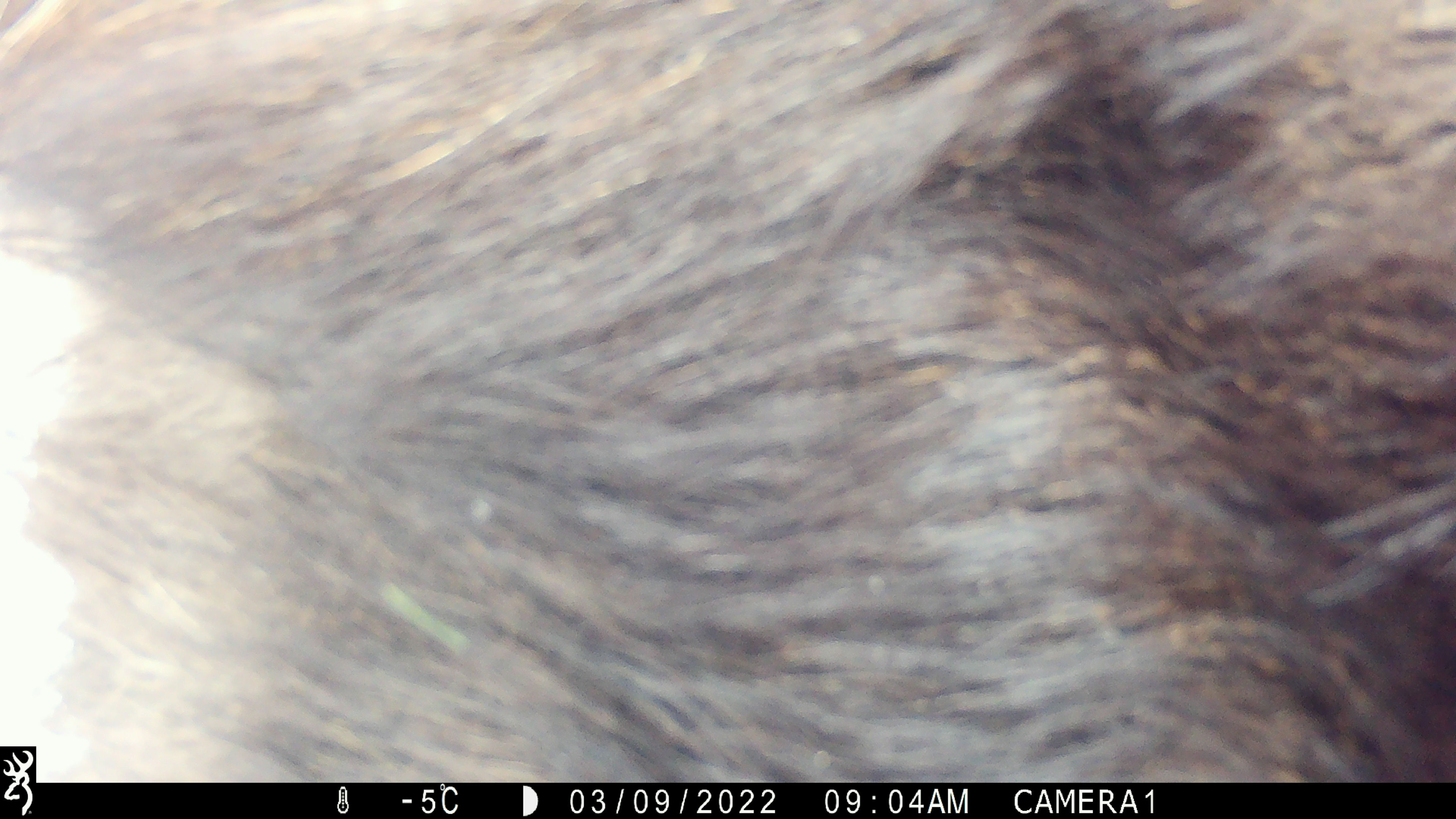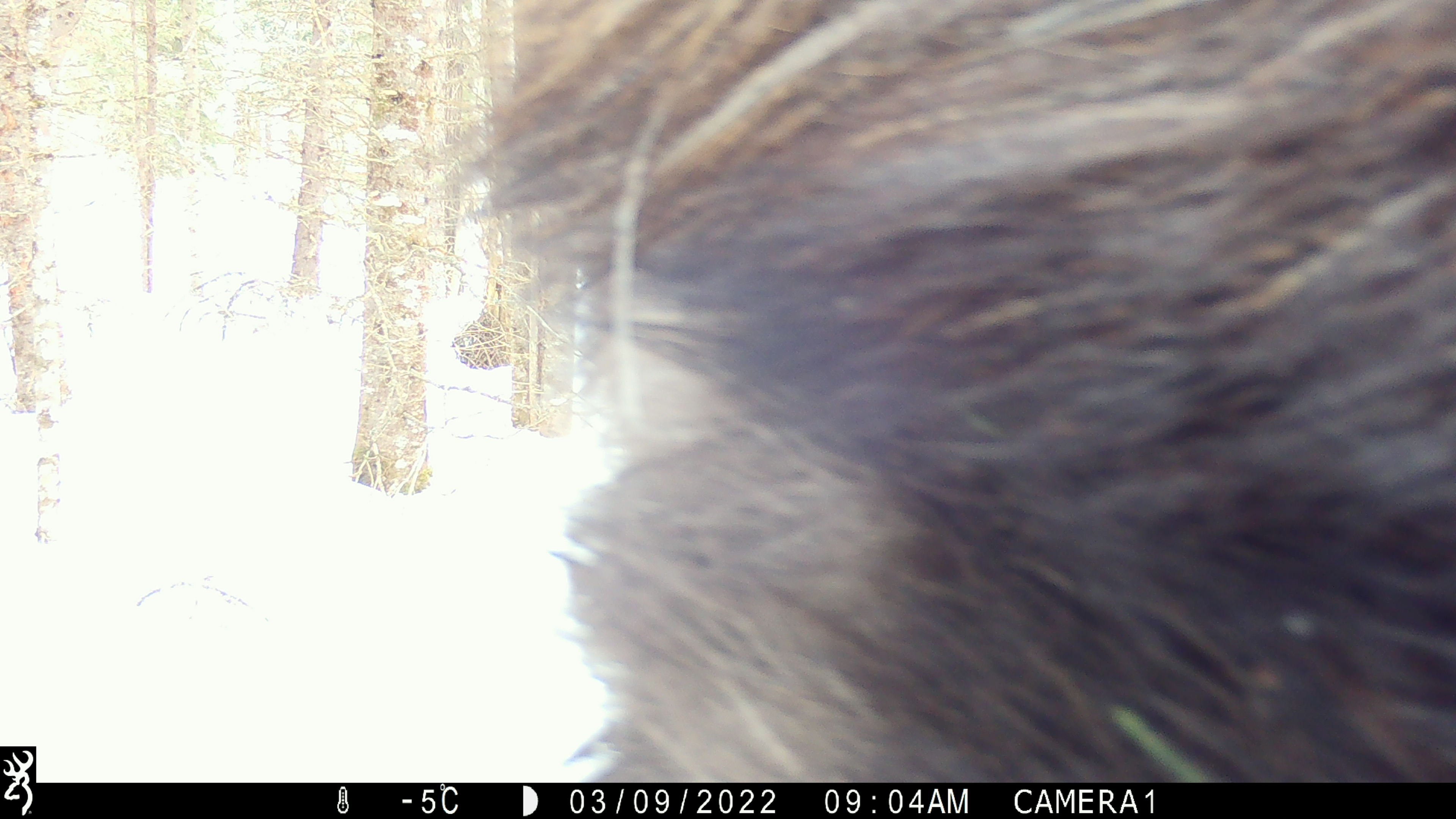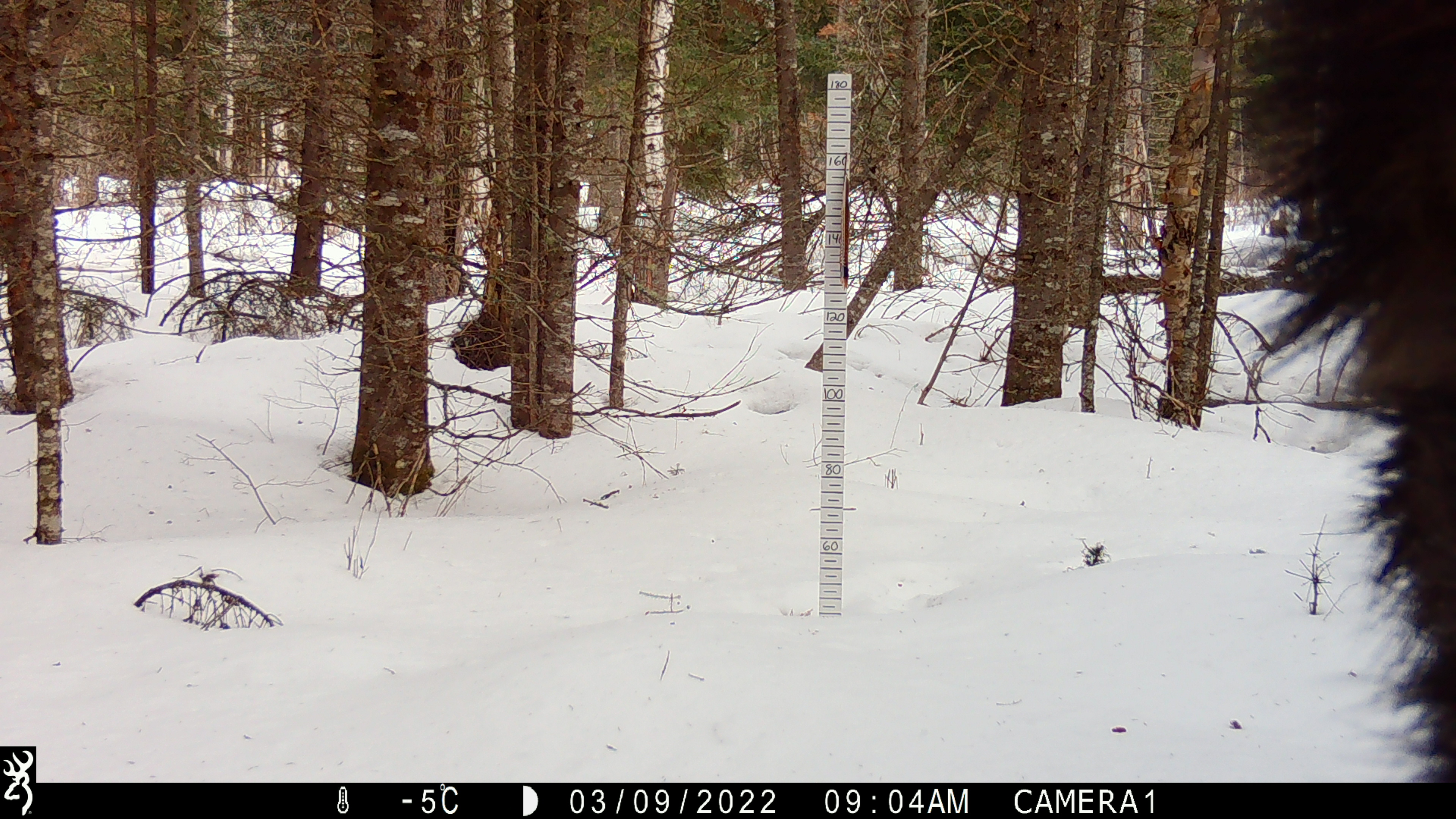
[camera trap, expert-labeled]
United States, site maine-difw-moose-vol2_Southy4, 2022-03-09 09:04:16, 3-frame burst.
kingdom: Animalia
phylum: Chordata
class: Mammalia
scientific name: Mammalia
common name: mammal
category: mammal sp.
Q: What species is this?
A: Mammal sp. (mammal) (Mammalia).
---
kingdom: Animalia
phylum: Chordata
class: Mammalia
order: Artiodactyla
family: Cervidae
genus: Alces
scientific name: Alces alces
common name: moose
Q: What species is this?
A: Moose (Alces alces).